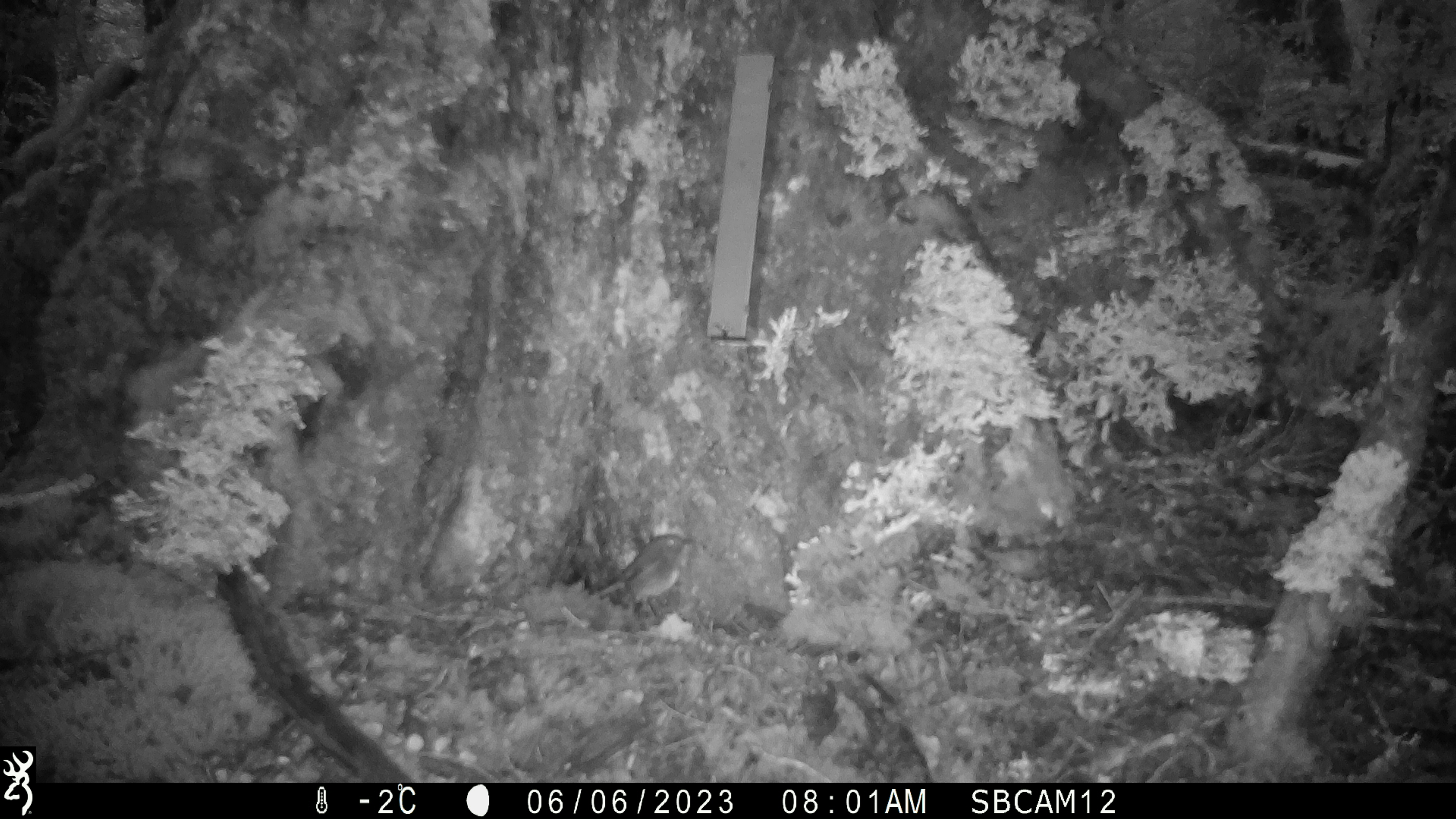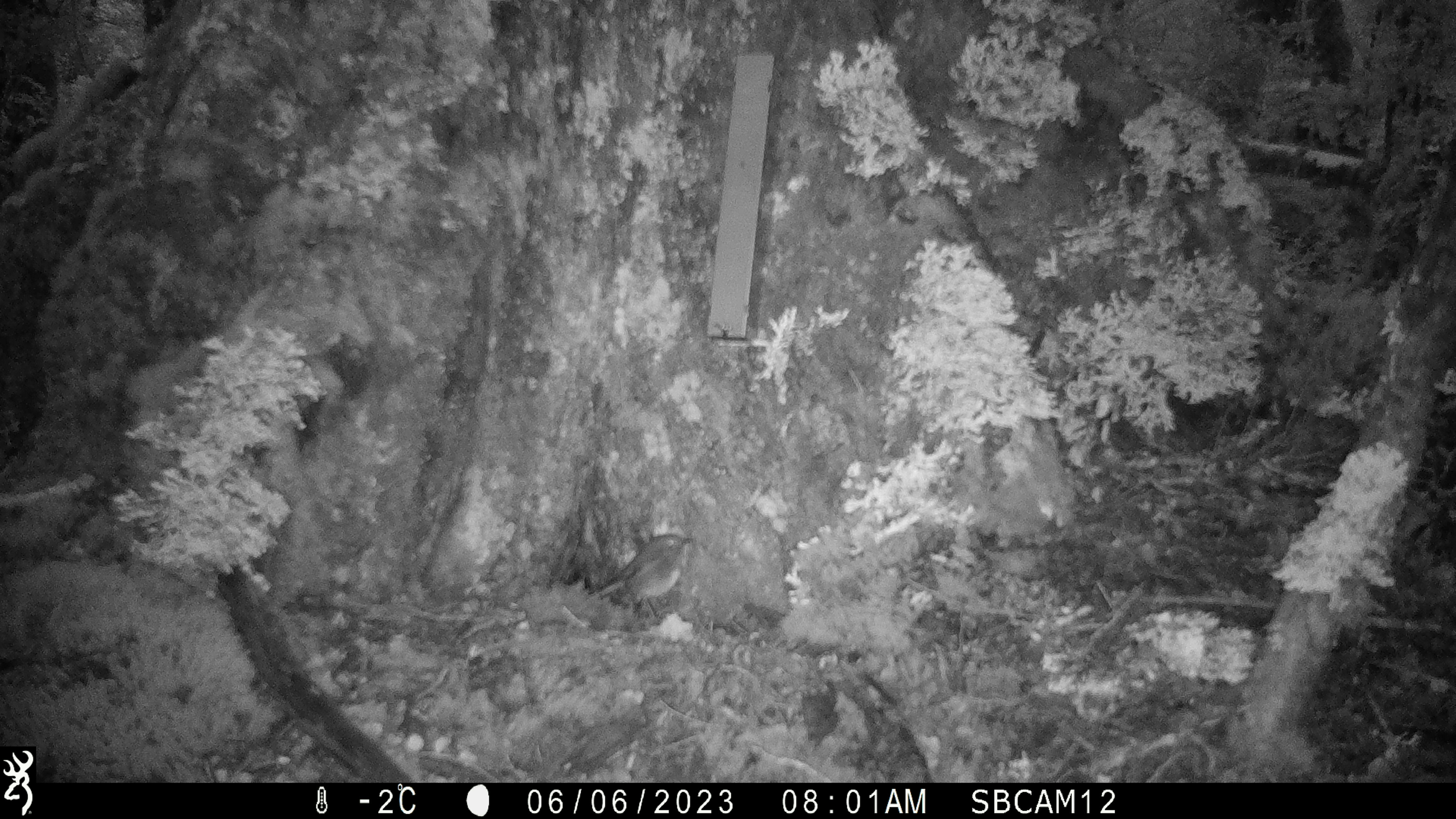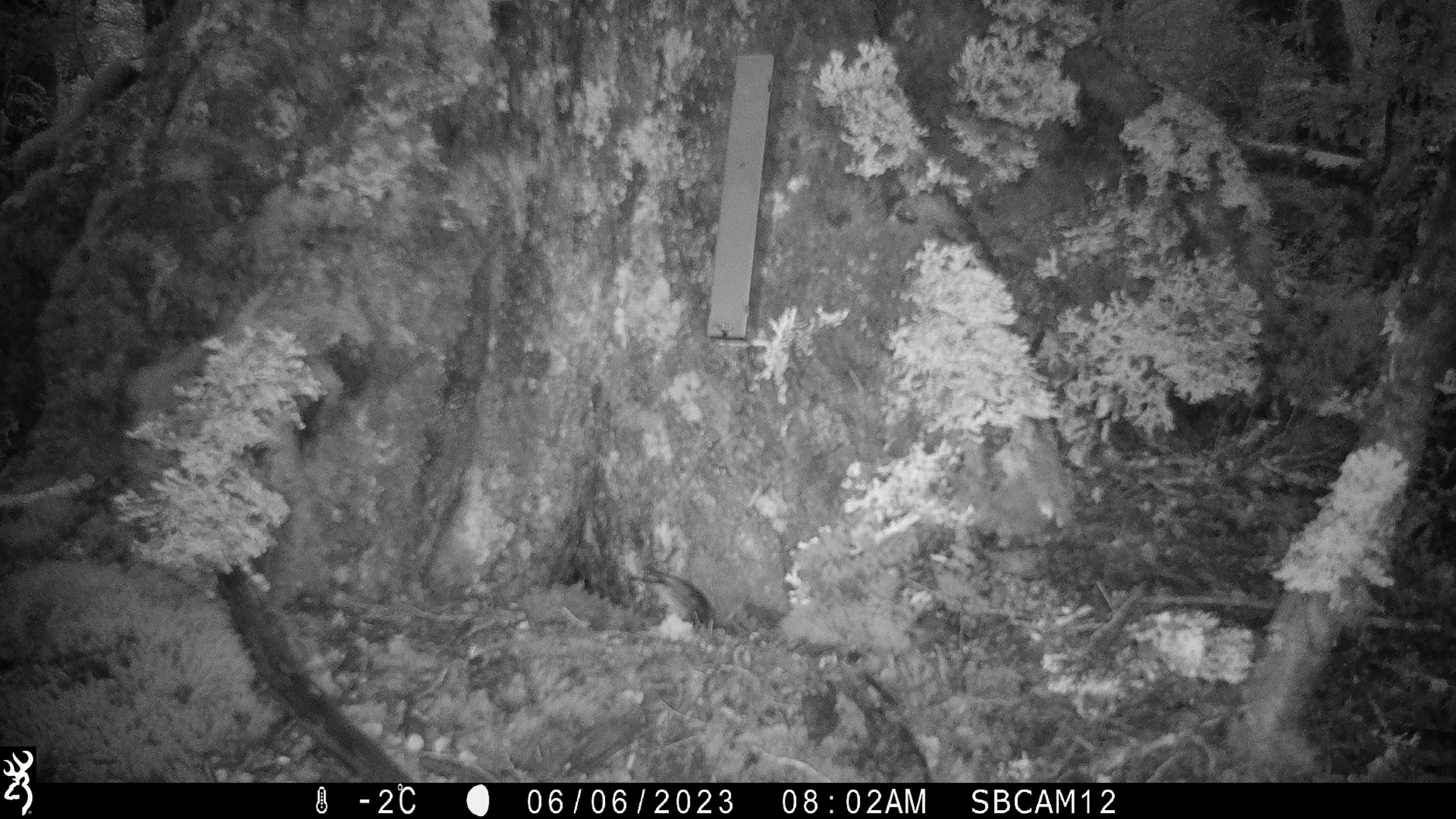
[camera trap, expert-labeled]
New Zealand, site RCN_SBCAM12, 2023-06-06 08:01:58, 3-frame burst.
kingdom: Animalia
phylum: Chordata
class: Aves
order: Passeriformes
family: Petroicidae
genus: Petroica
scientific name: Petroica australis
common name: new zealand robin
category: robin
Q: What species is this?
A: Robin (new zealand robin) (Petroica australis).